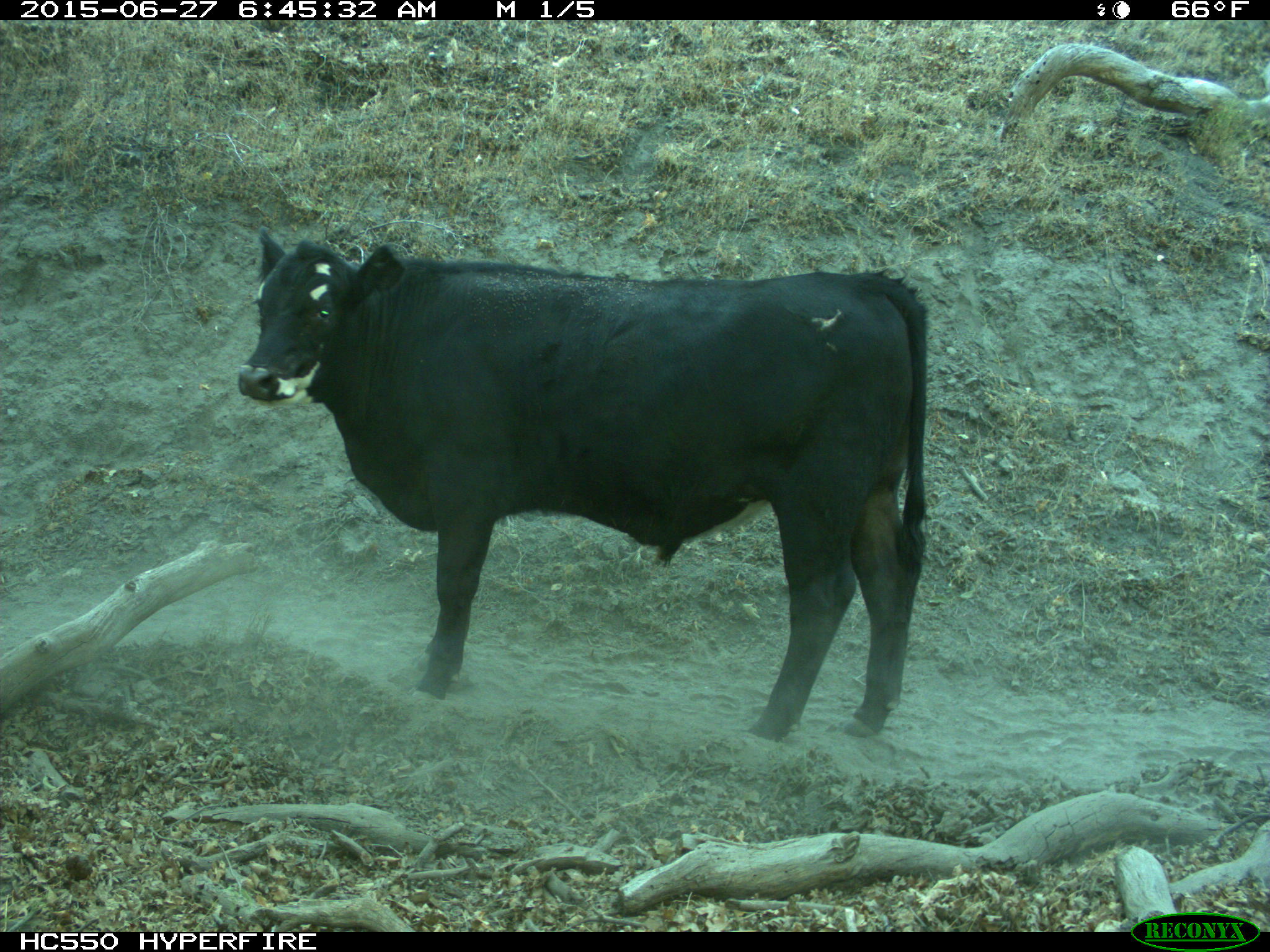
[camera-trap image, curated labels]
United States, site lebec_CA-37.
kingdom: Animalia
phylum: Chordata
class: Mammalia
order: Artiodactyla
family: Bovidae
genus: Bos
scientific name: Bos taurus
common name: domestic cow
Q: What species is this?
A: Bos taurus (domestic cow).